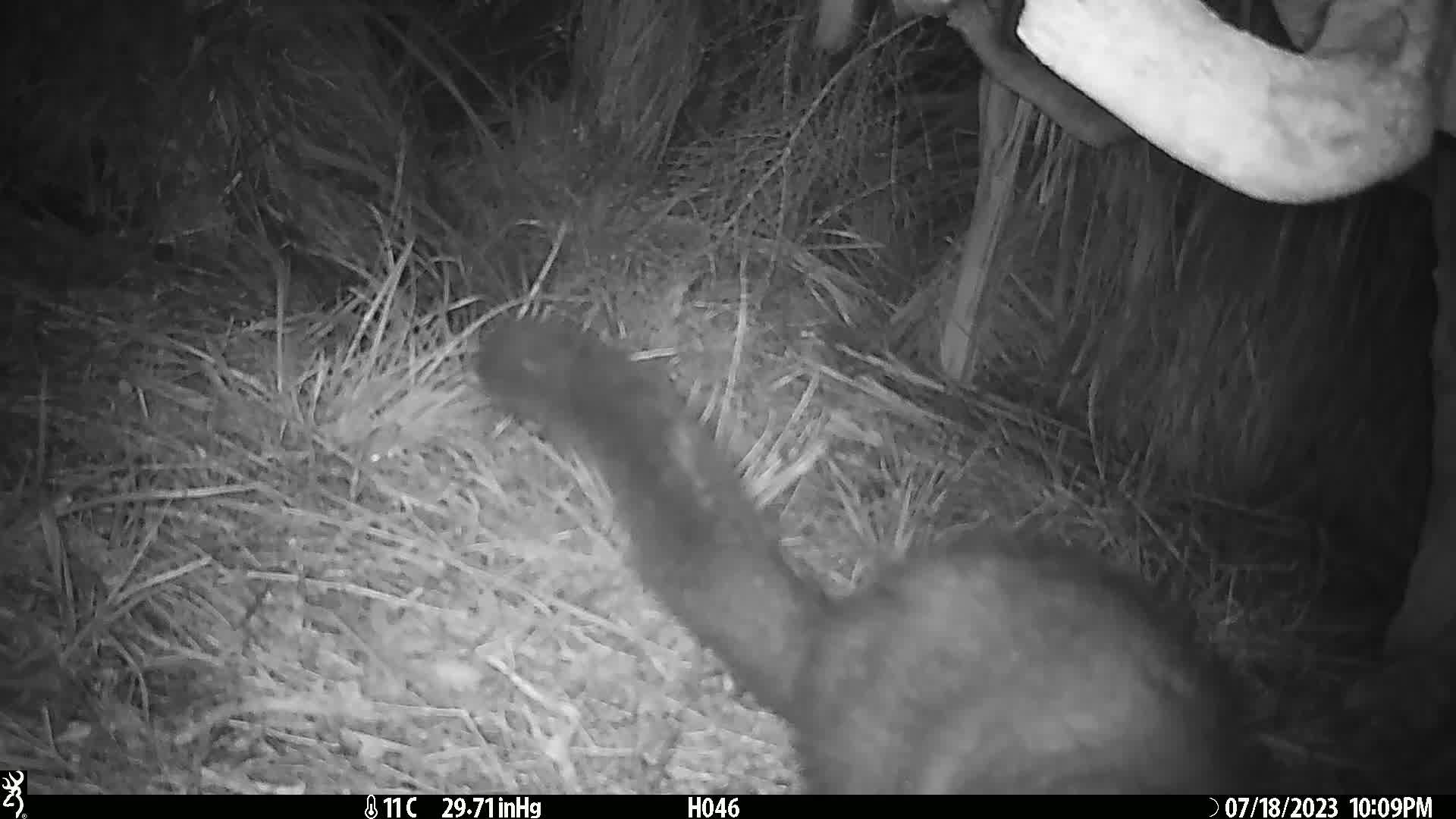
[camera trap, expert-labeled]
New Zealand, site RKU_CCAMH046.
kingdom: Animalia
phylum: Chordata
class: Mammalia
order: Diprotodontia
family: Phalangeridae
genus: Trichosurus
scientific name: Trichosurus vulpecula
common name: common brushtail possum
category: possum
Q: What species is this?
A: Possum (common brushtail possum) (Trichosurus vulpecula).